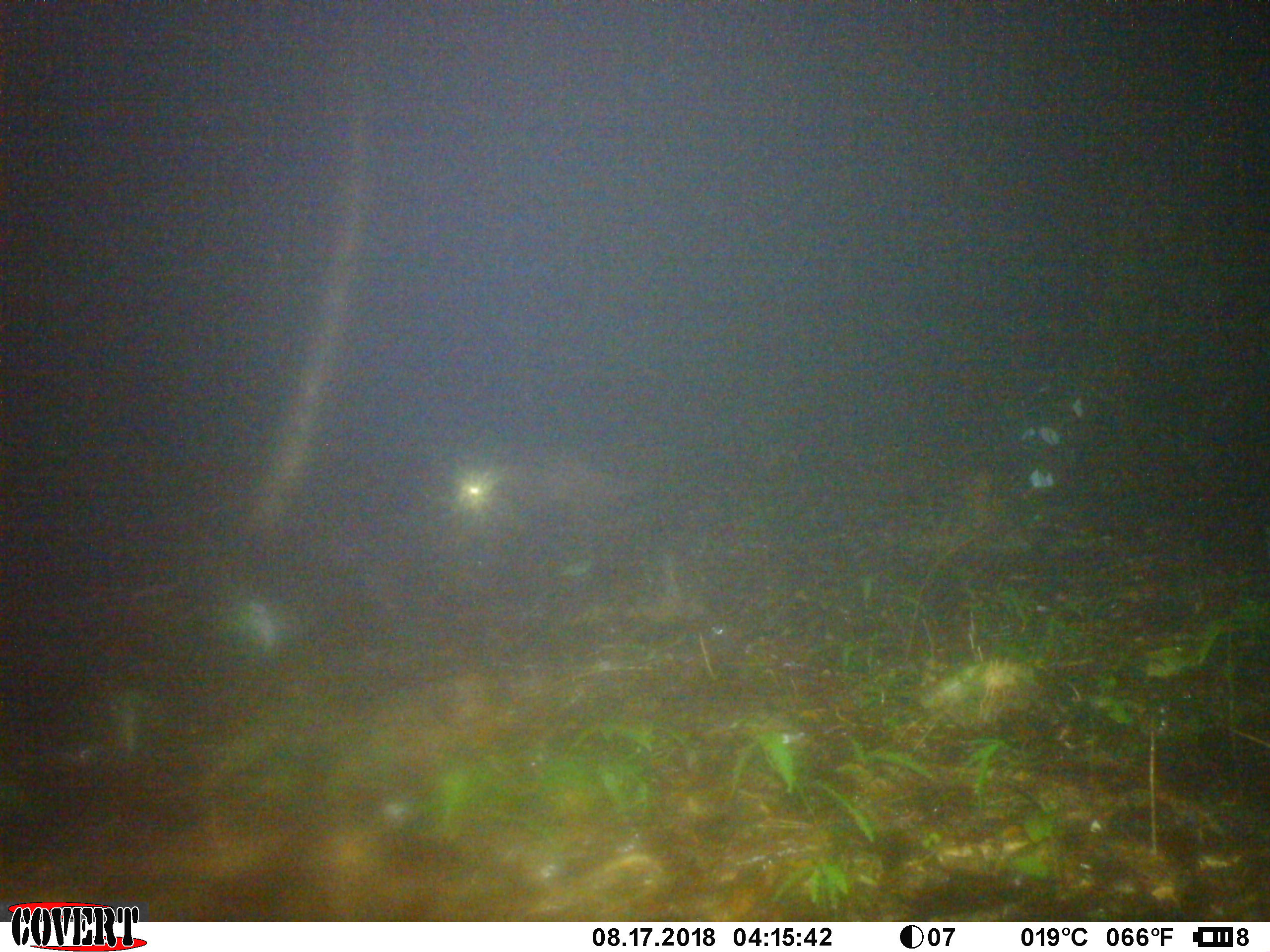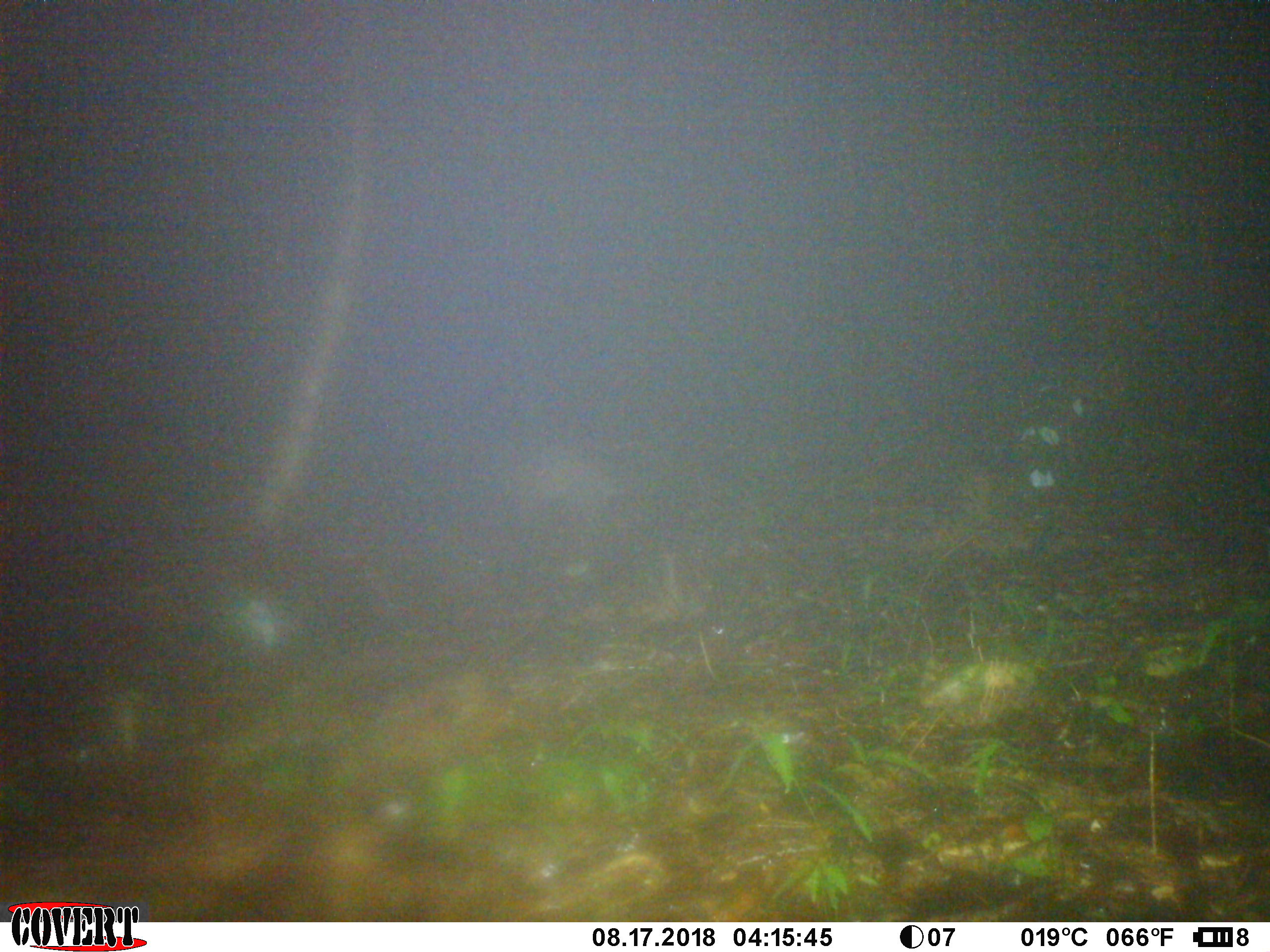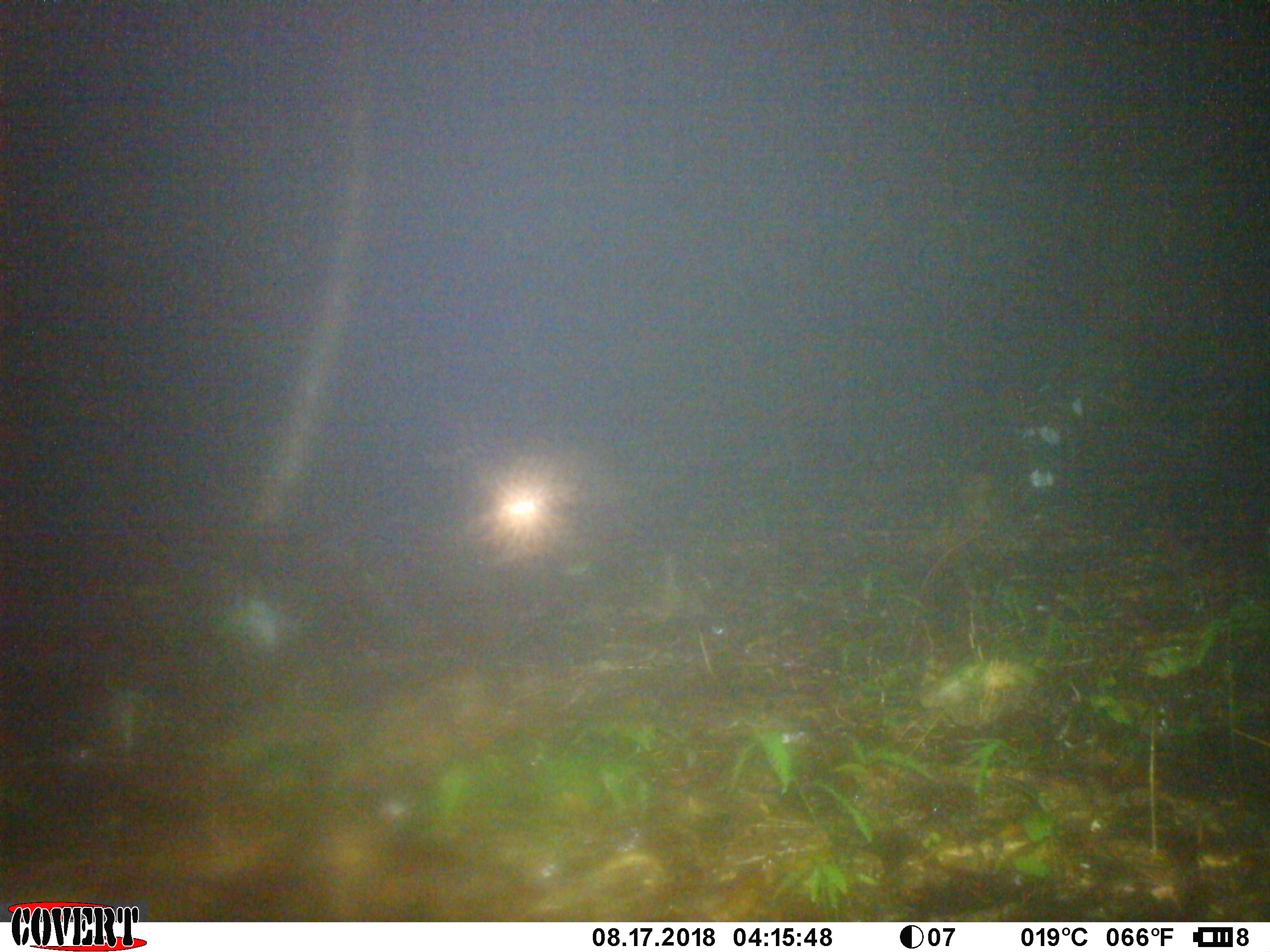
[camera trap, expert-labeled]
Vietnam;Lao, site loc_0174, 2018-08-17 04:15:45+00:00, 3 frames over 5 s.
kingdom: Animalia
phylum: Chordata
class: Mammalia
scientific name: Mammalia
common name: mammal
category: unidentified small mammal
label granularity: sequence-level